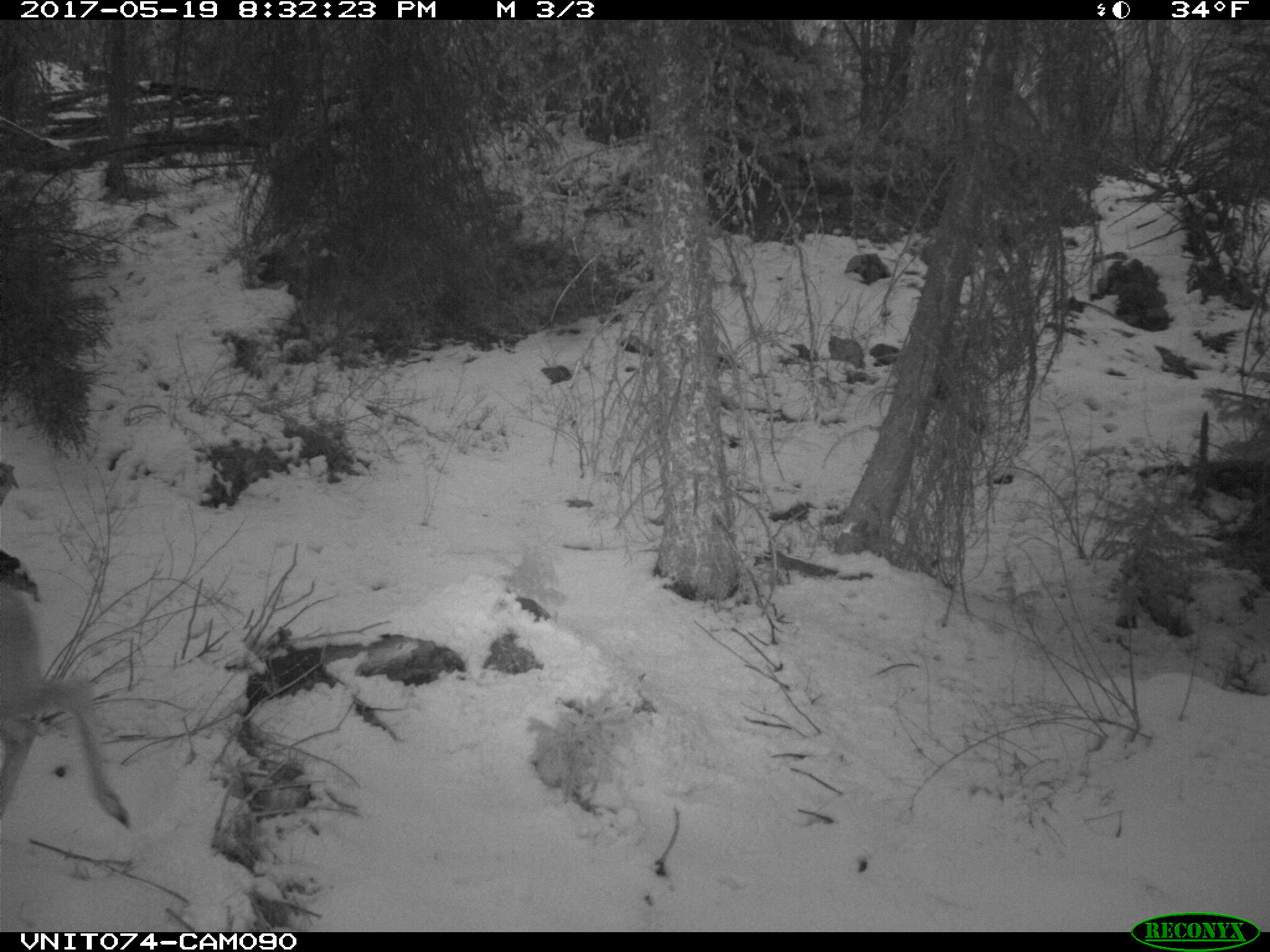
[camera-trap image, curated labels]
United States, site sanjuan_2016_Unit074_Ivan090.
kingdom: Animalia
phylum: Chordata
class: Mammalia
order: Artiodactyla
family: Cervidae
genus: Odocoileus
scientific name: Odocoileus hemionus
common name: mule deer